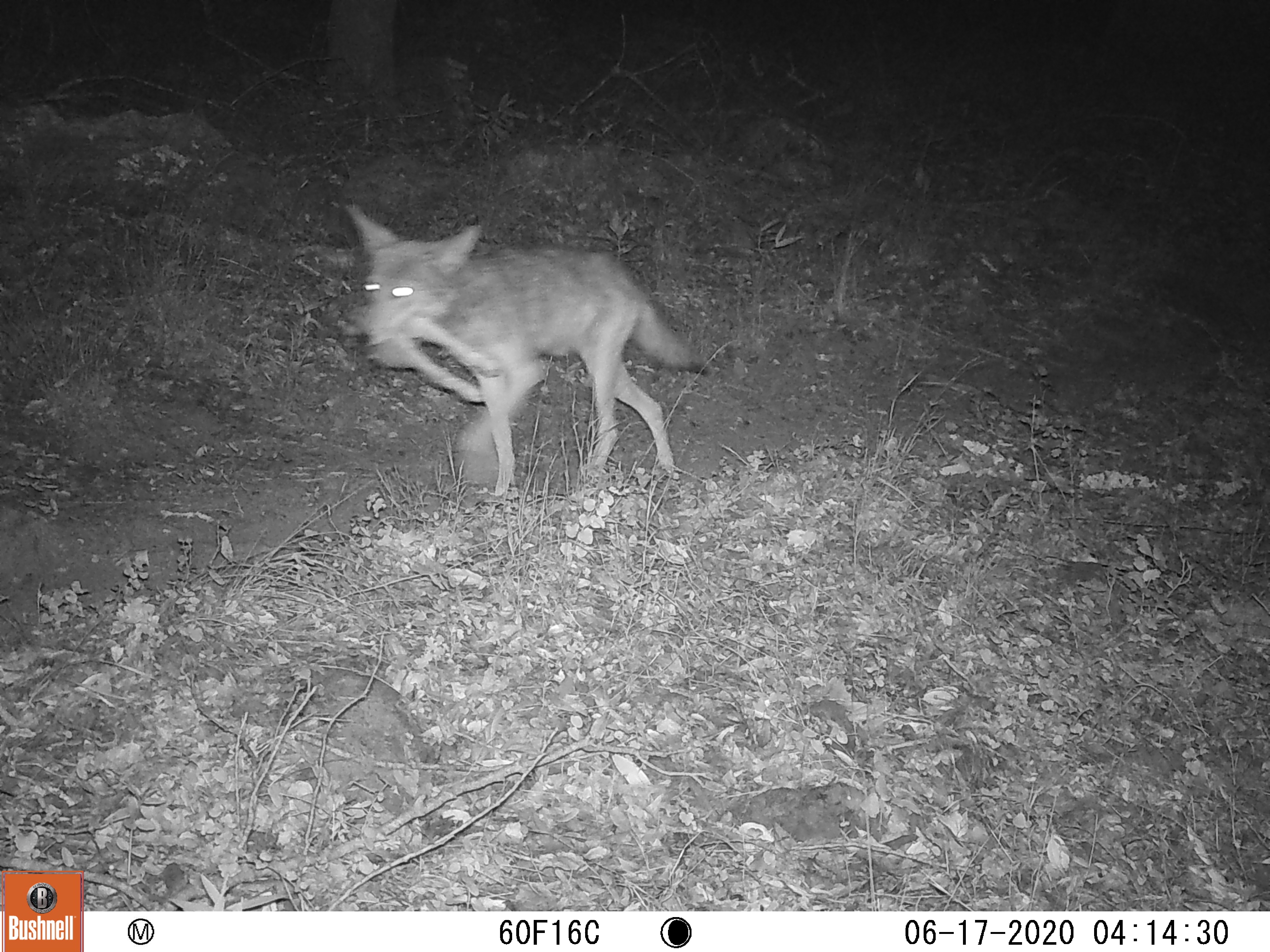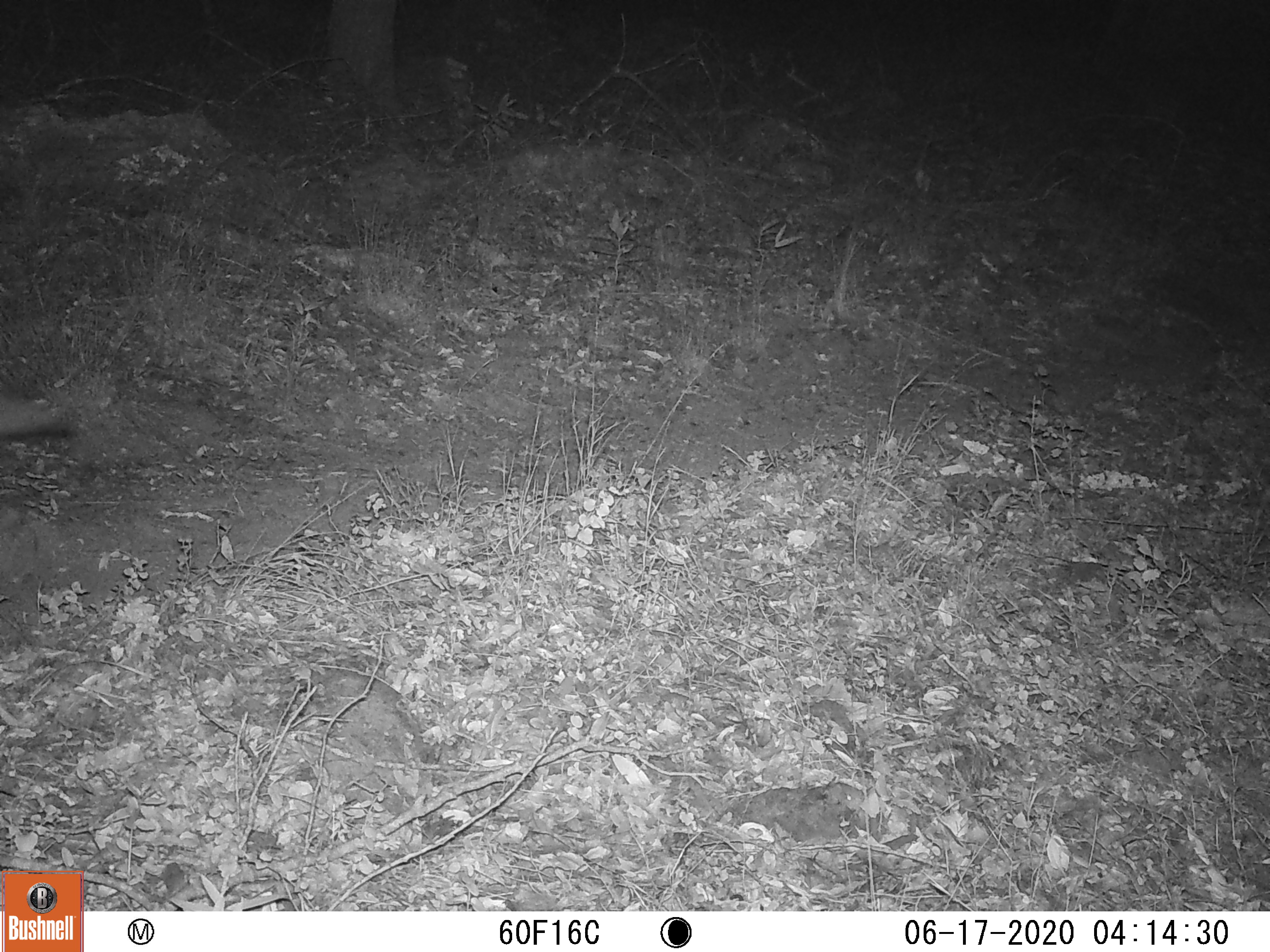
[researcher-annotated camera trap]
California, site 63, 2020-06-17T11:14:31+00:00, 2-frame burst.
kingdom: Animalia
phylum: Chordata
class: Mammalia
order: Carnivora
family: Canidae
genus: Canis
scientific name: Canis latrans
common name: coyote